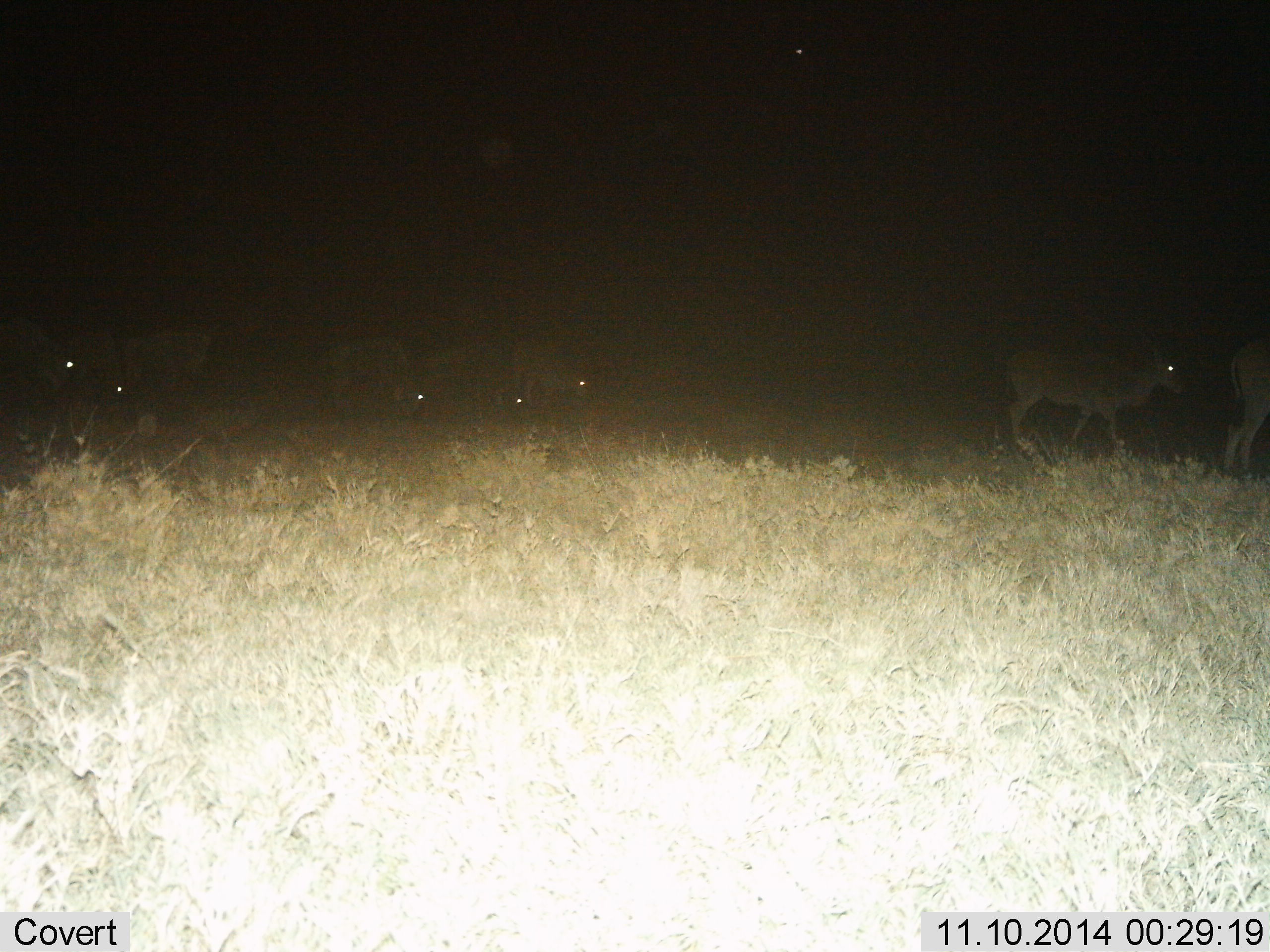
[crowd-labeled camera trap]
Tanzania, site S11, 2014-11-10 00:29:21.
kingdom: Animalia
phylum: Chordata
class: Mammalia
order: Artiodactyla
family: Bovidae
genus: Connochaetes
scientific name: Connochaetes taurinus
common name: blue wildebeest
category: wildebeest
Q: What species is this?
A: Wildebeest (blue wildebeest) (Connochaetes taurinus).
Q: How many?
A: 6.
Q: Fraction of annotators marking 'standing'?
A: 43%.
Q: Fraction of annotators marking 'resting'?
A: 0%.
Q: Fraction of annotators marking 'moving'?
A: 29%.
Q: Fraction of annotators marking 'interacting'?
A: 0%.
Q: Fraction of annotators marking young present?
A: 0%.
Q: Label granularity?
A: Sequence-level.